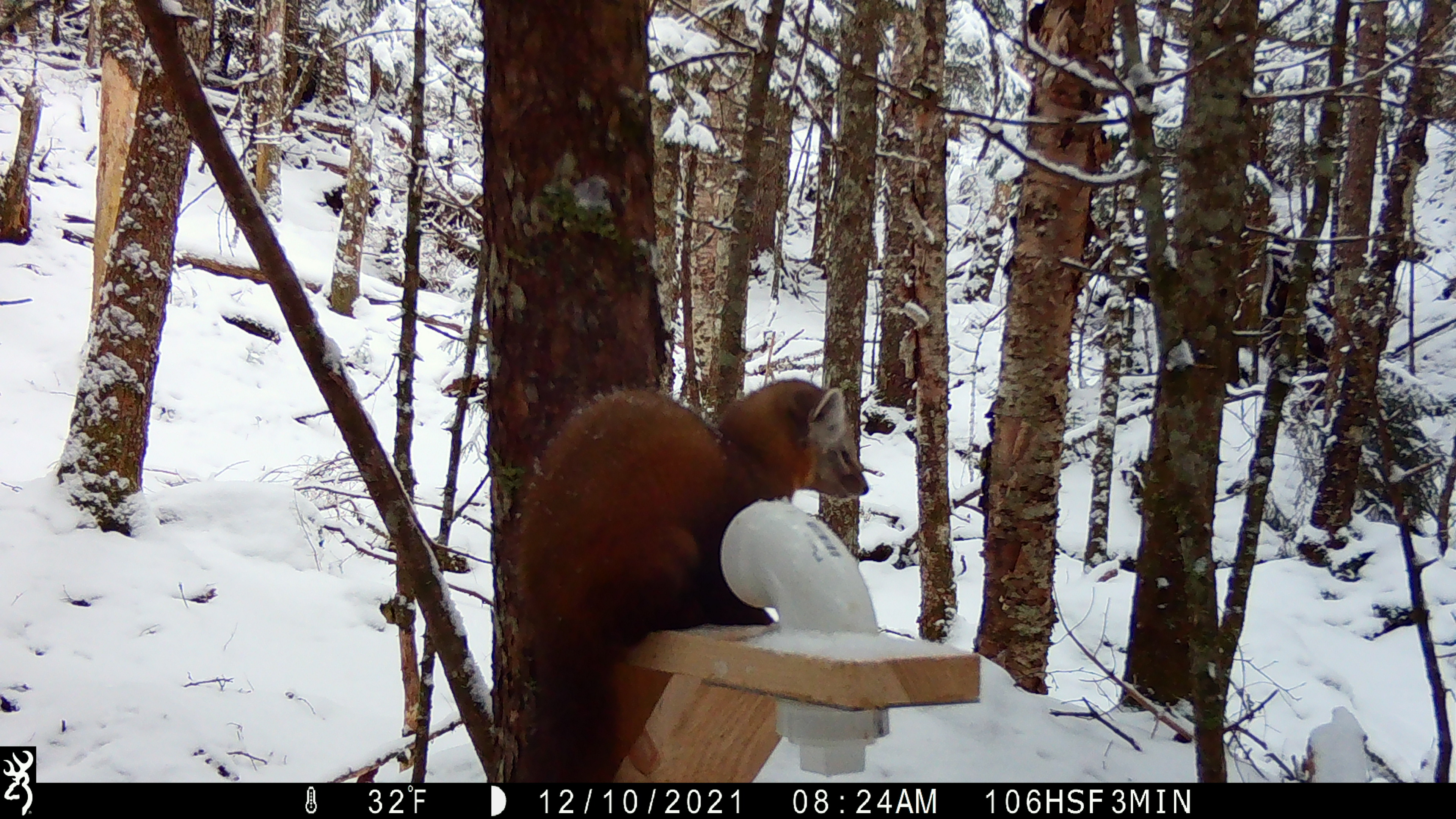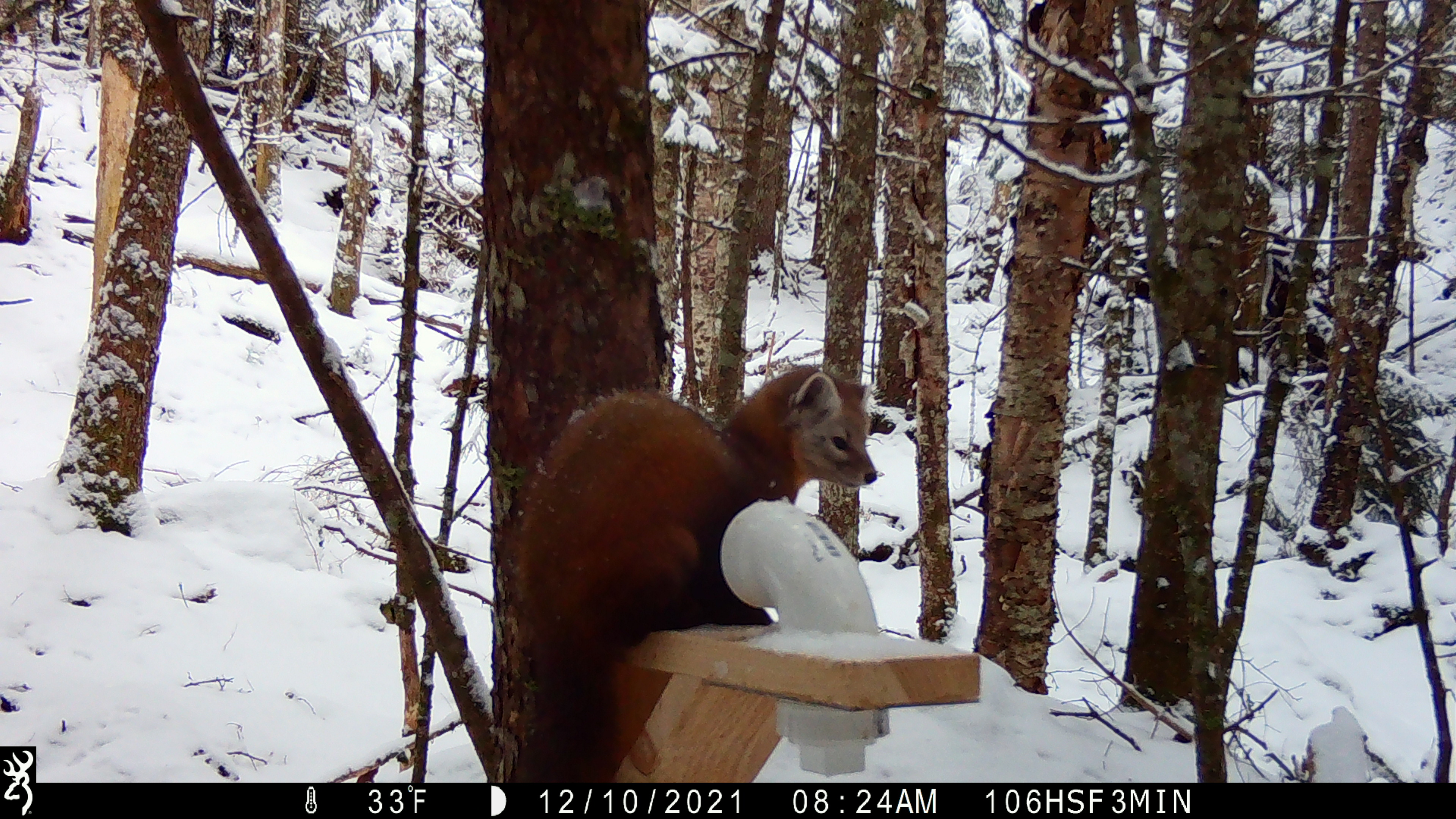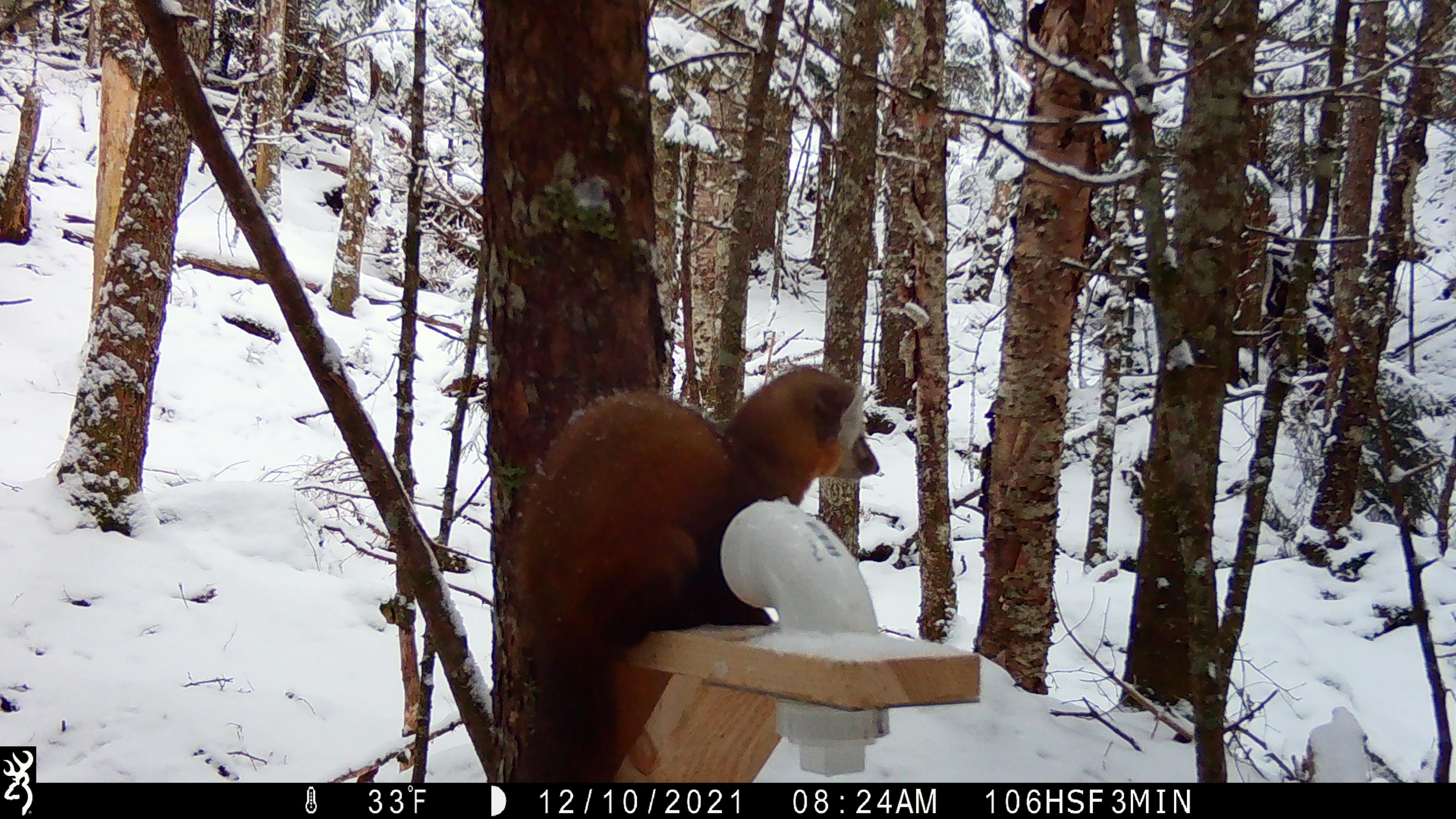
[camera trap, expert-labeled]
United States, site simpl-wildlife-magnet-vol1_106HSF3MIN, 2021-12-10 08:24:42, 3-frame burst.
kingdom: Animalia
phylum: Chordata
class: Mammalia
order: Carnivora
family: Mustelidae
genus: Martes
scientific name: Martes americana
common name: american marten